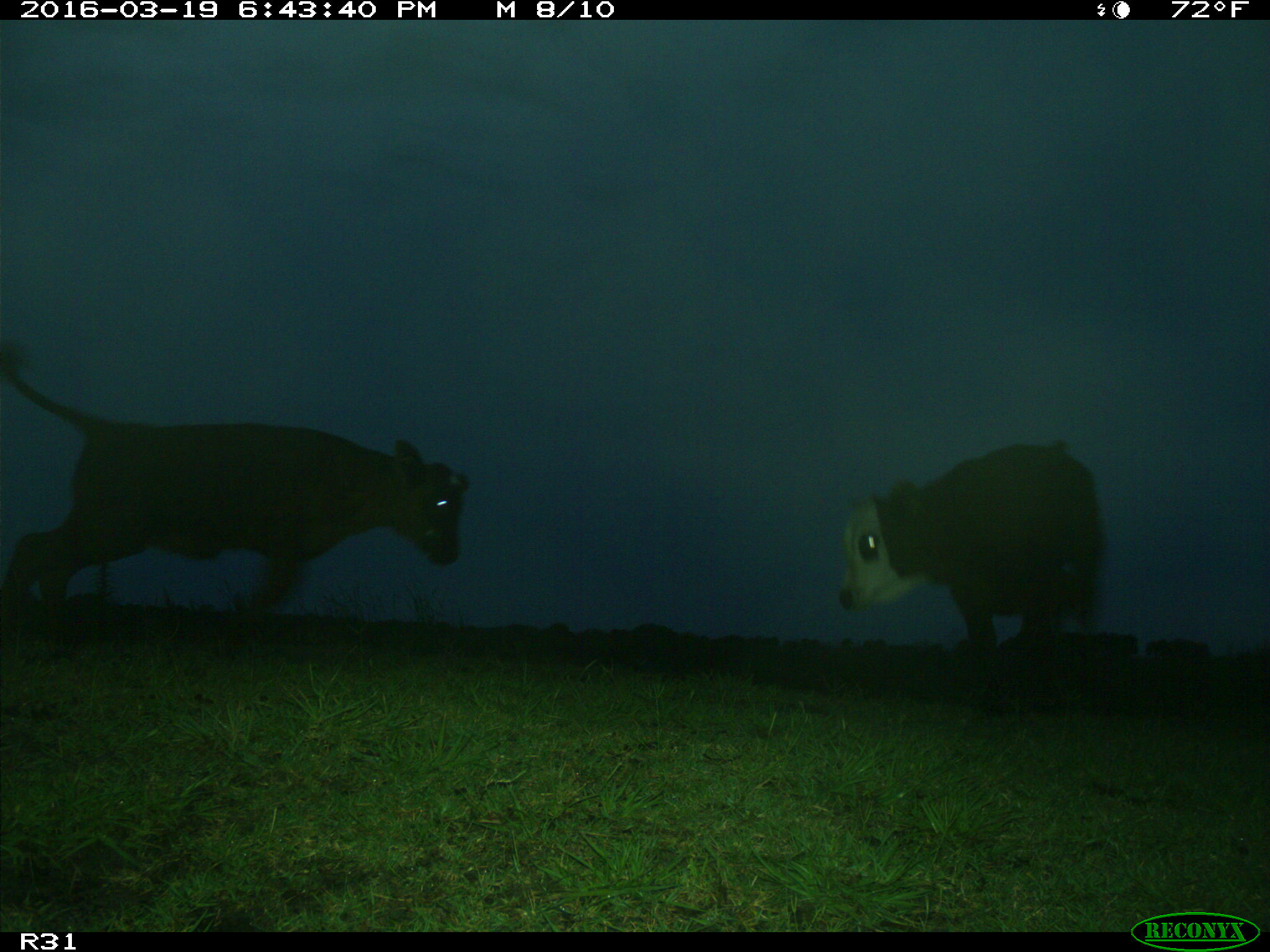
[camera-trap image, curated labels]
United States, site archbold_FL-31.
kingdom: Animalia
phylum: Chordata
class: Mammalia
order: Artiodactyla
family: Bovidae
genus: Bos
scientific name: Bos taurus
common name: domestic cow